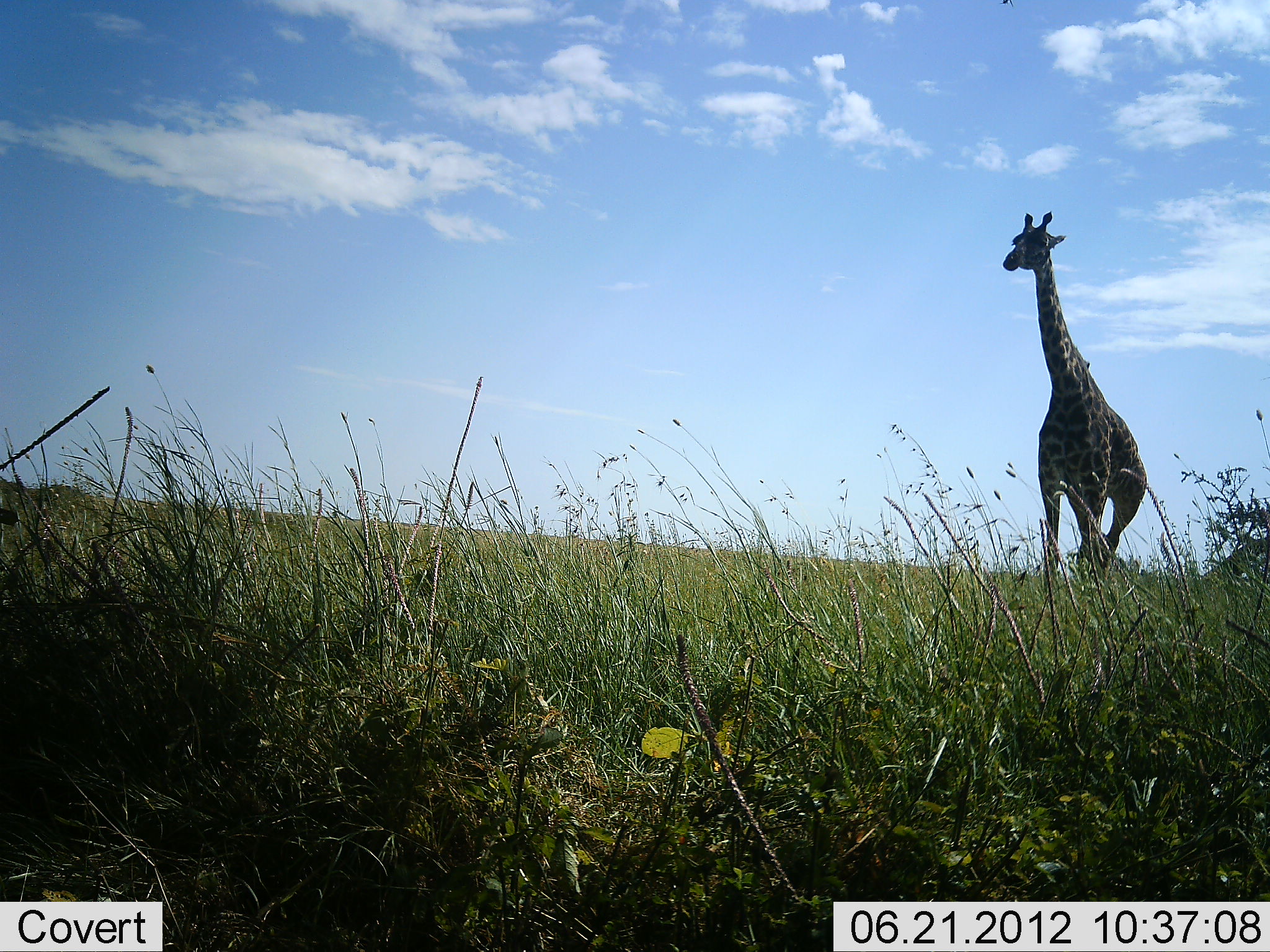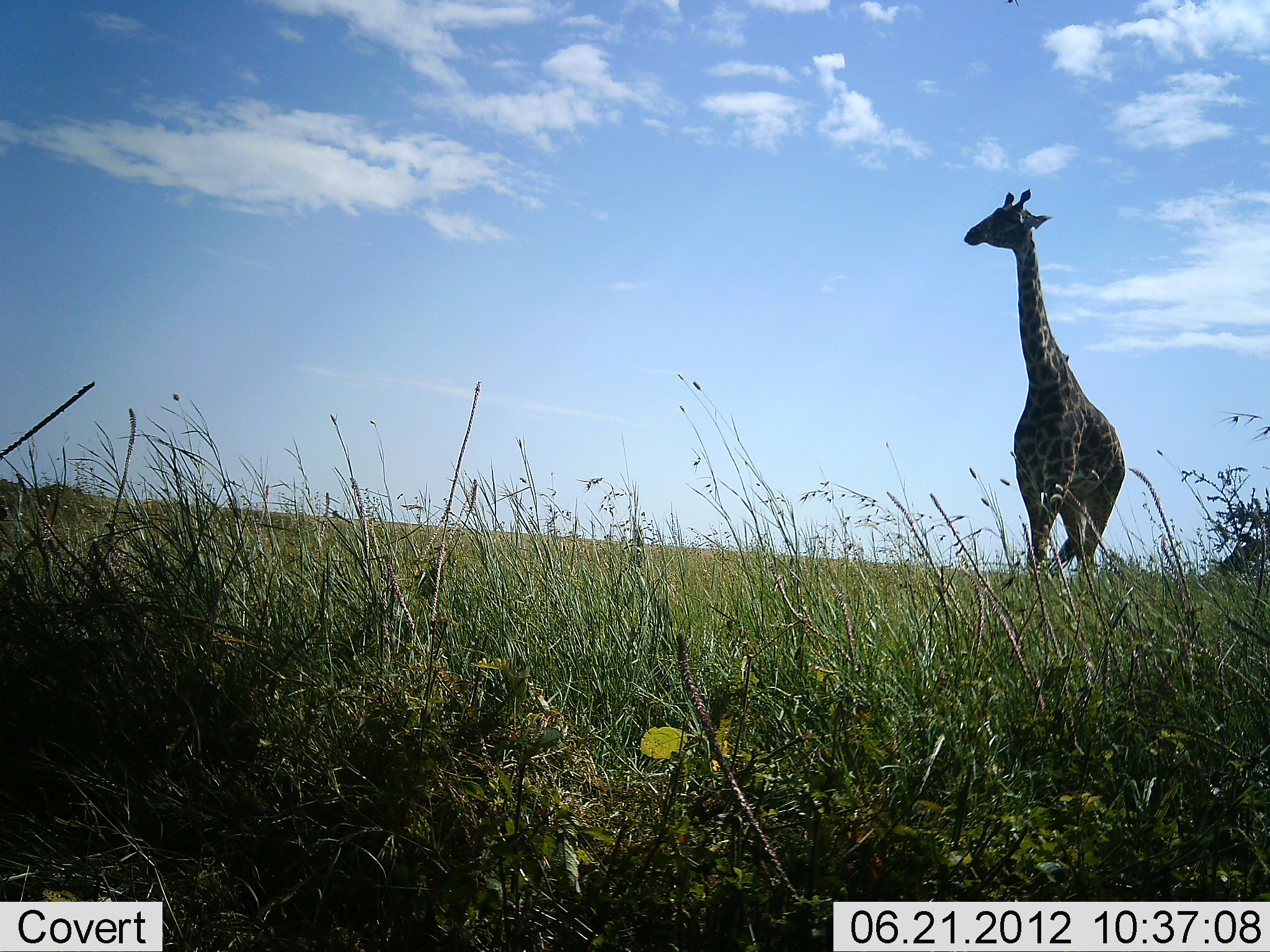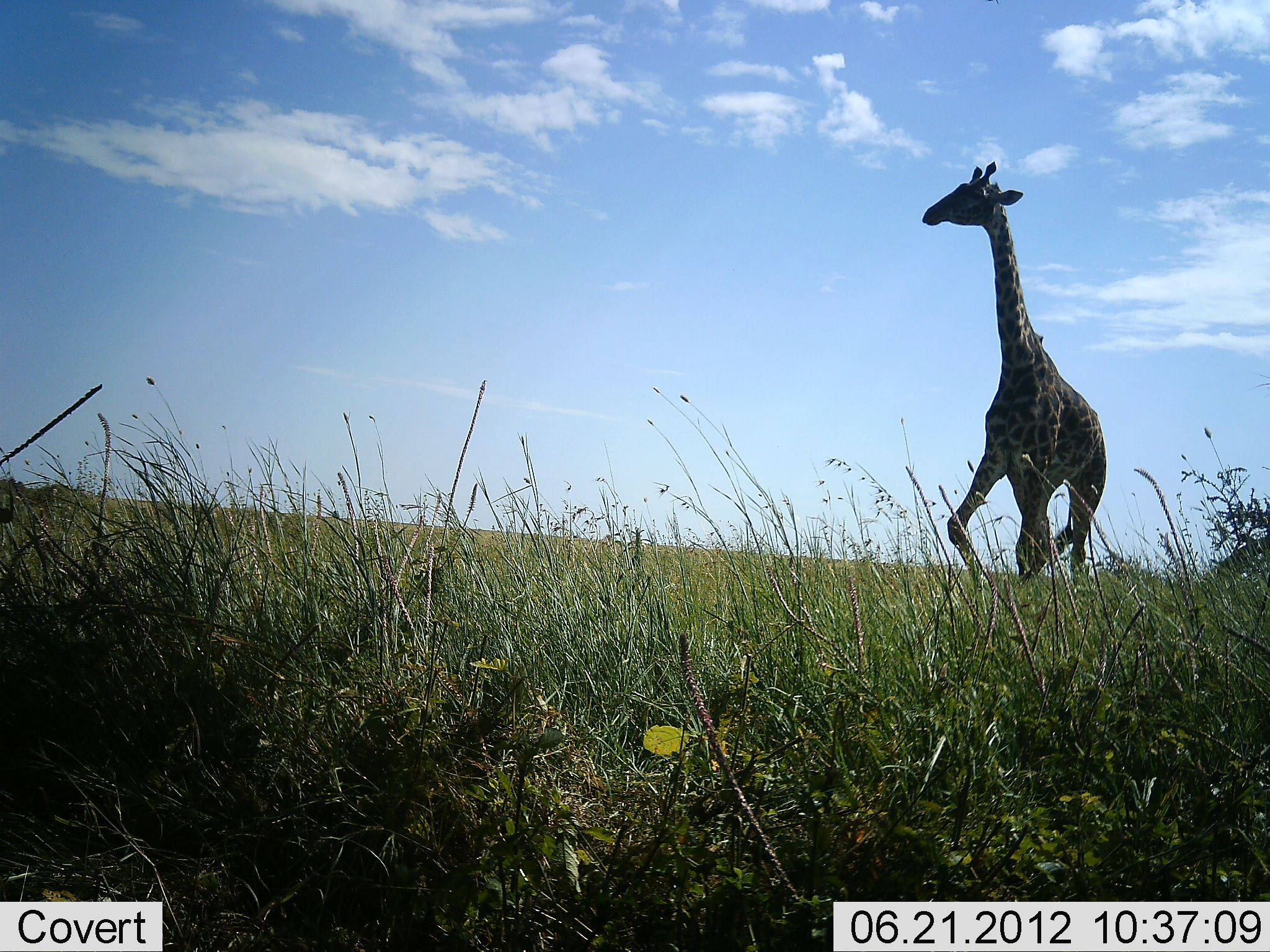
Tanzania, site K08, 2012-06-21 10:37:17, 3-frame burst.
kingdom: Animalia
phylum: Chordata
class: Mammalia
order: Artiodactyla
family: Giraffidae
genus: Giraffa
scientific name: Giraffa camelopardalis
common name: giraffe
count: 1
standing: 0%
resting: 0%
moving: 100%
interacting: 0%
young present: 0%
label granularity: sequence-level